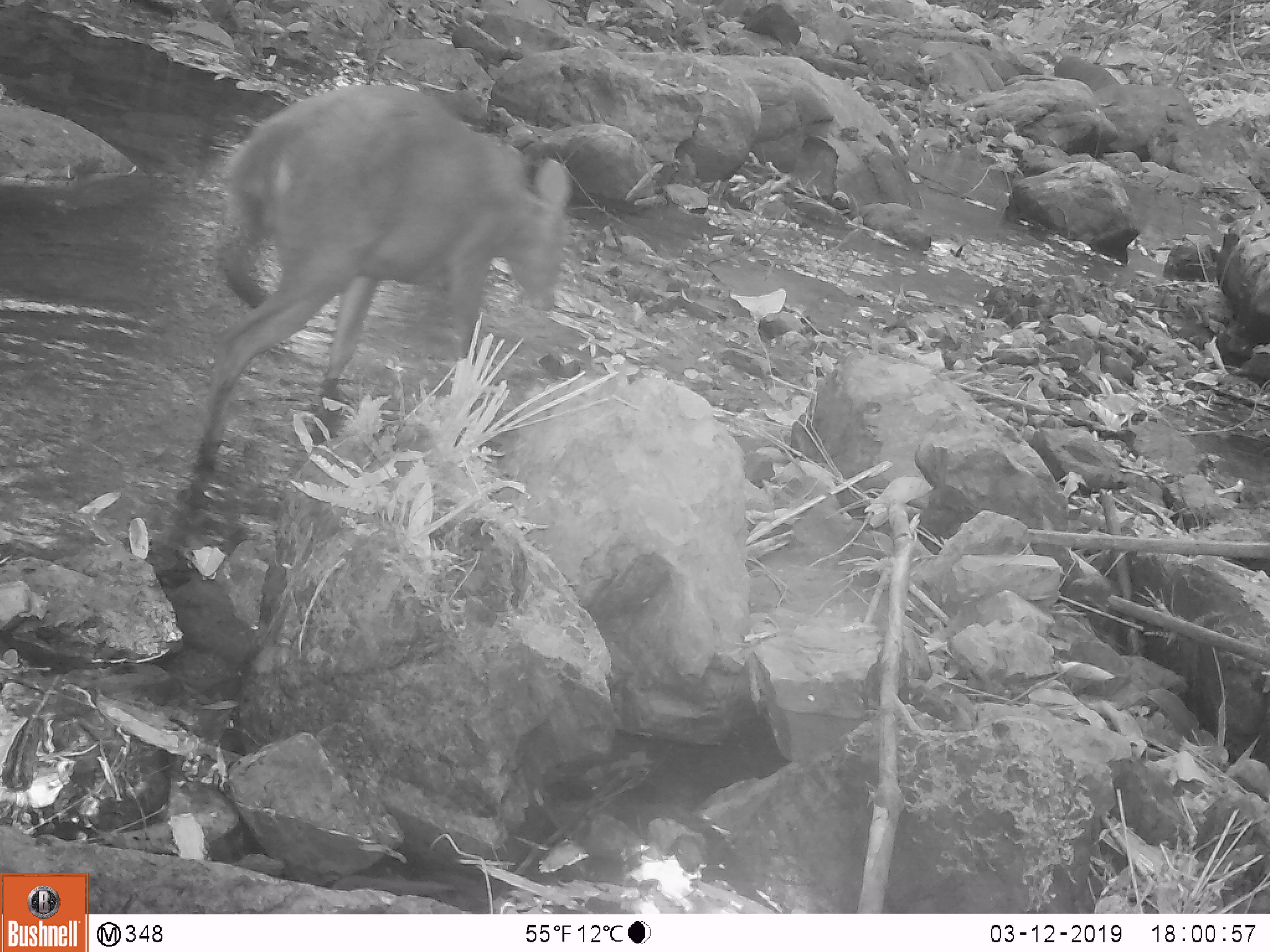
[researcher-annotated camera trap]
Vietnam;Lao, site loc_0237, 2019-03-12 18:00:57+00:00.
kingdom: Animalia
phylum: Chordata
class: Mammalia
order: Artiodactyla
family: Cervidae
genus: Muntiacus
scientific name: Muntiacus vuquangensis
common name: large-antlered muntjac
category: large antlered muntjac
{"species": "large antlered muntjac (large-antlered muntjac) (Muntiacus vuquangensis)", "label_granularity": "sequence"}